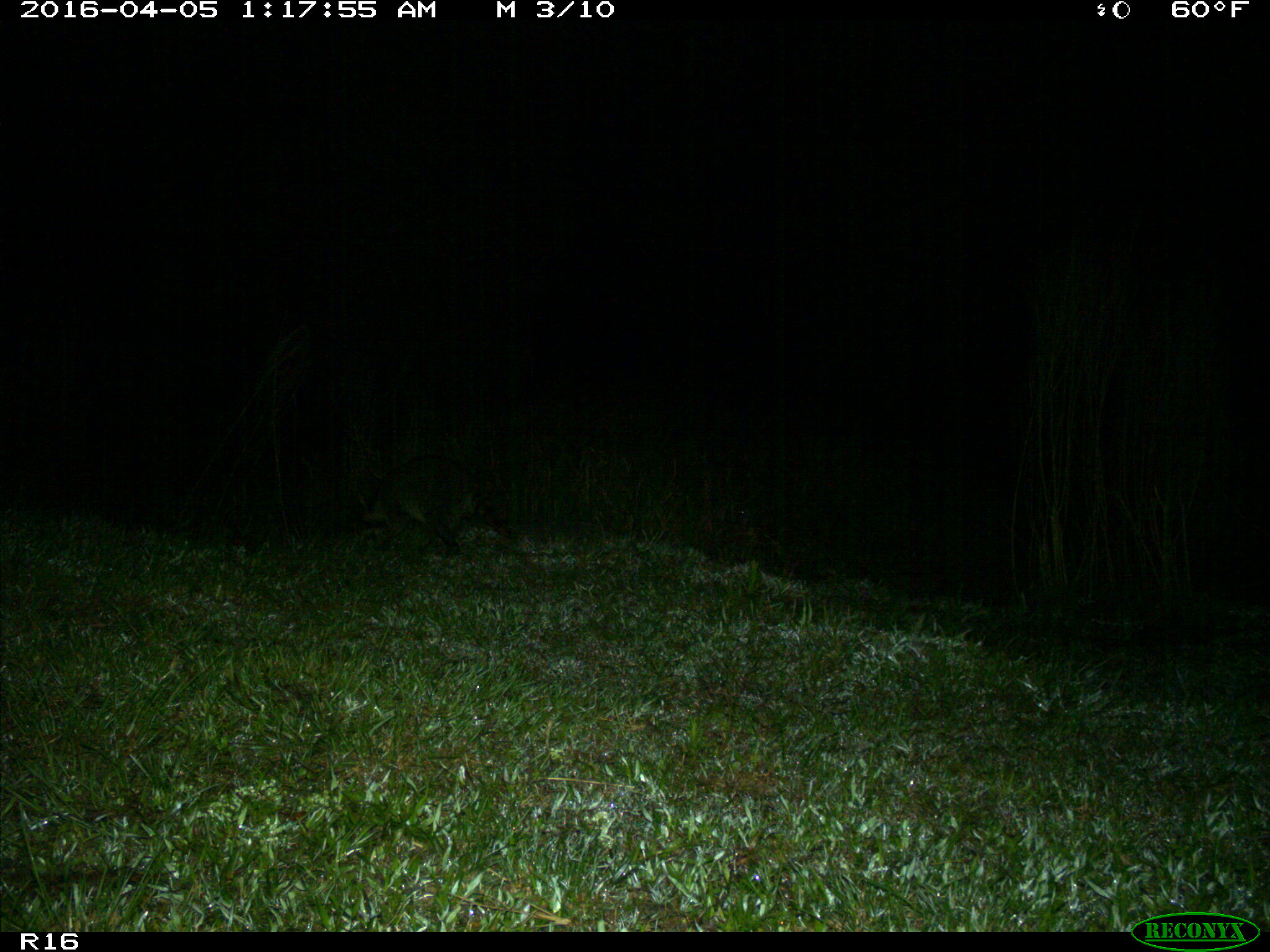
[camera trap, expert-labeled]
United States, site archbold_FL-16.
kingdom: Animalia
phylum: Chordata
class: Mammalia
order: Carnivora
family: Procyonidae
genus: Procyon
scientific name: Procyon lotor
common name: common raccoon